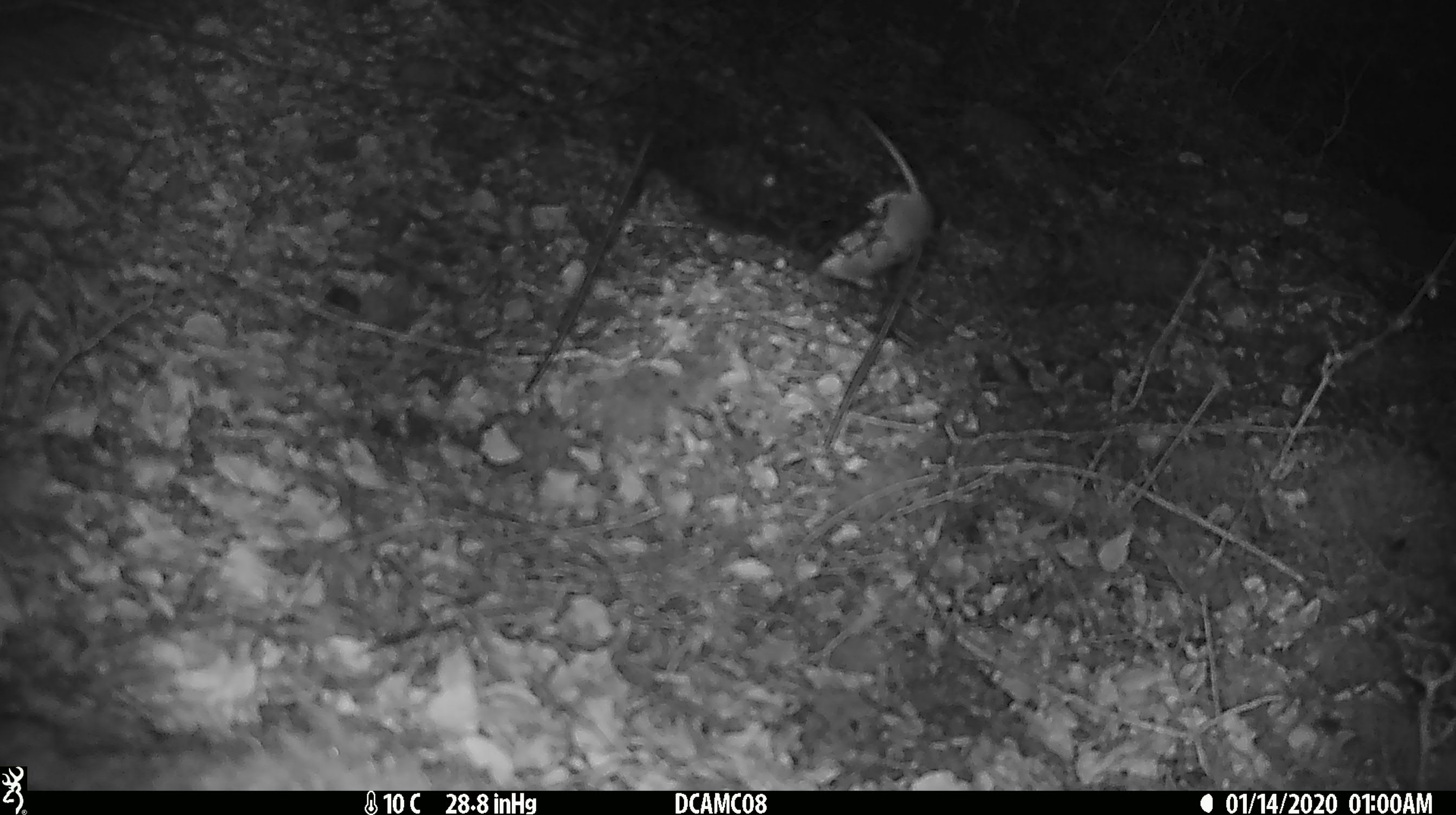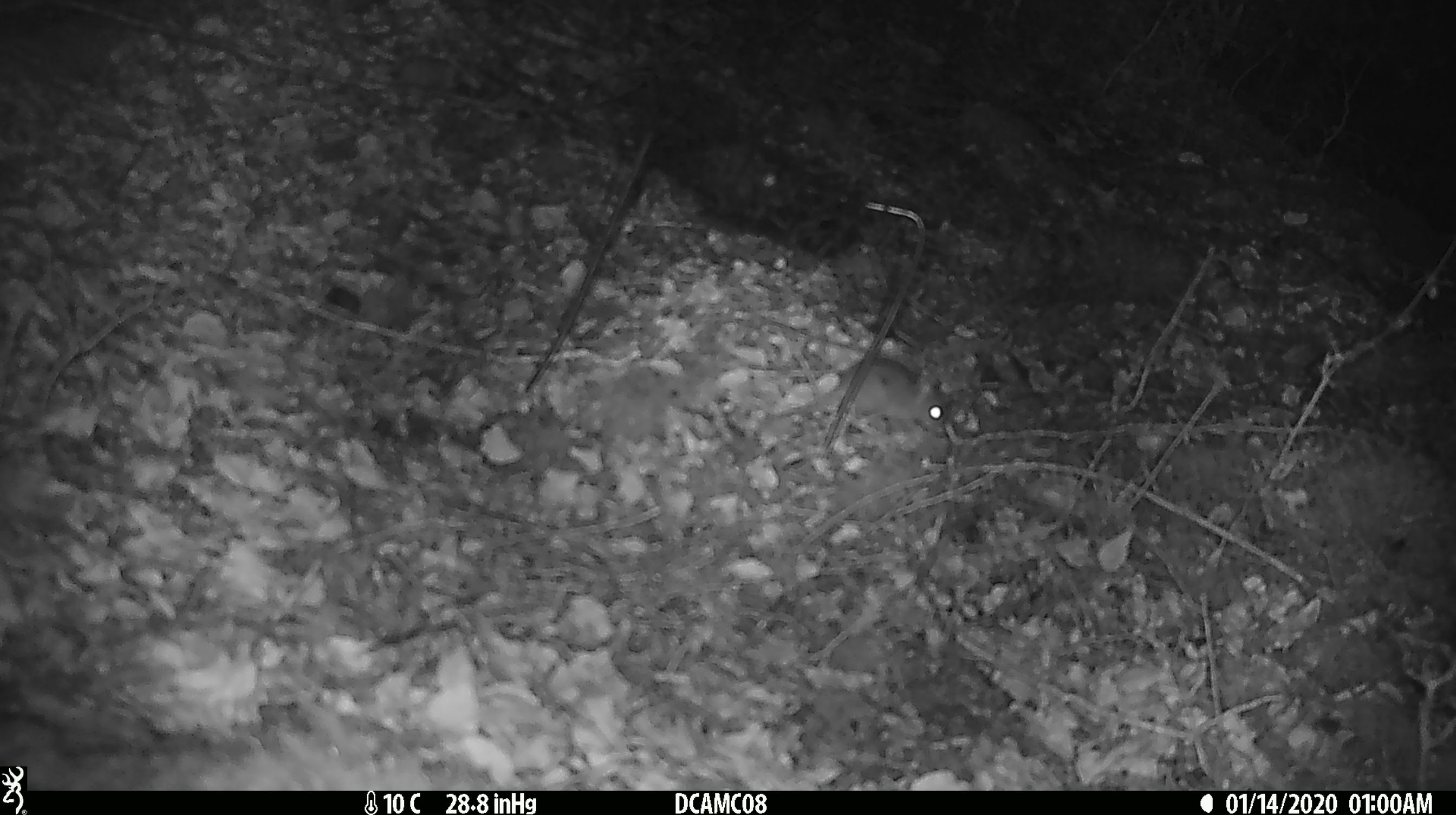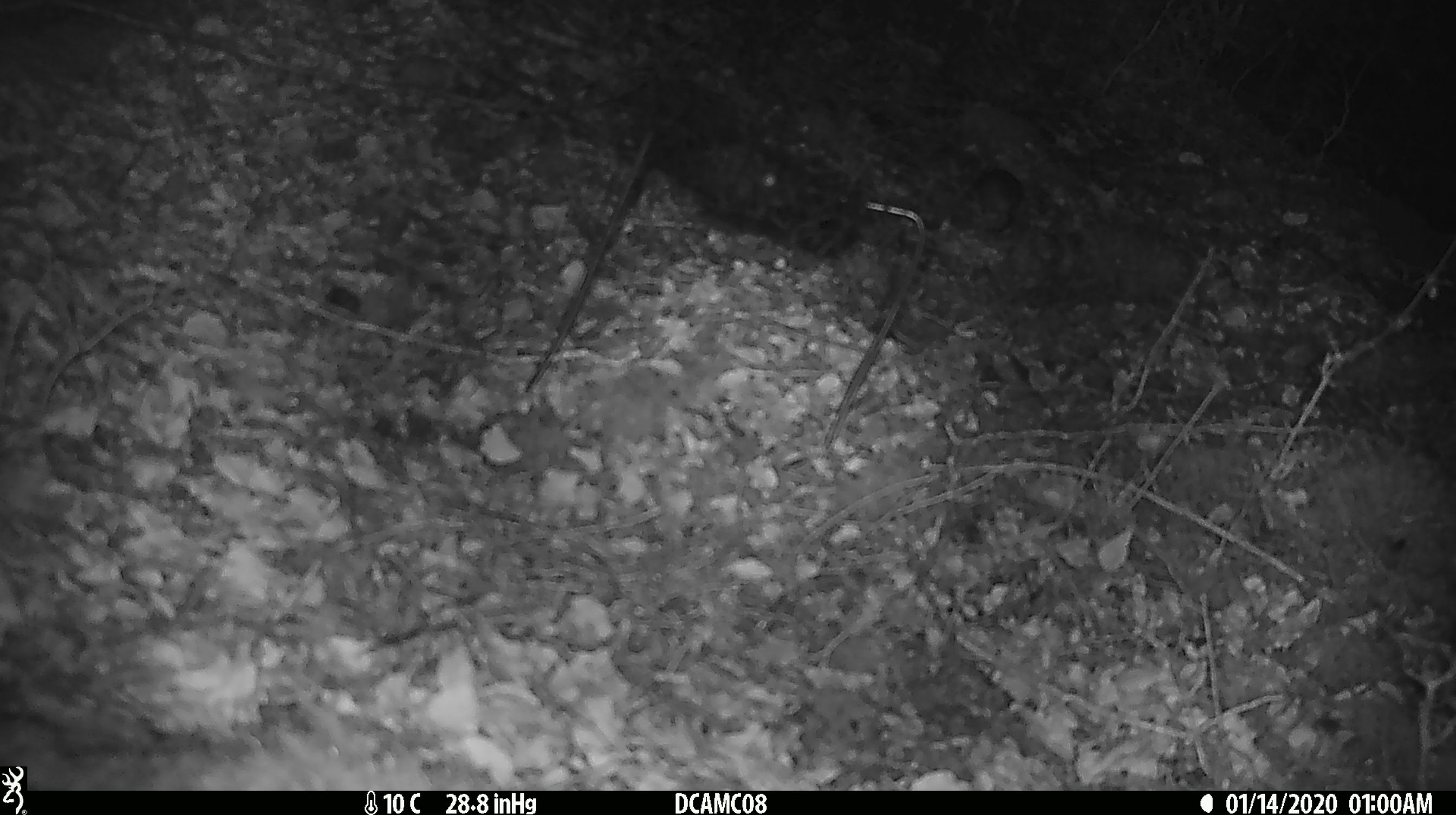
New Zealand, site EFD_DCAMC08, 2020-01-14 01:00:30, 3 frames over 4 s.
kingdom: Animalia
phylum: Chordata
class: Mammalia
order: Rodentia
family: Muridae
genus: Mus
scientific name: Mus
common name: mouse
Mouse (Mus).